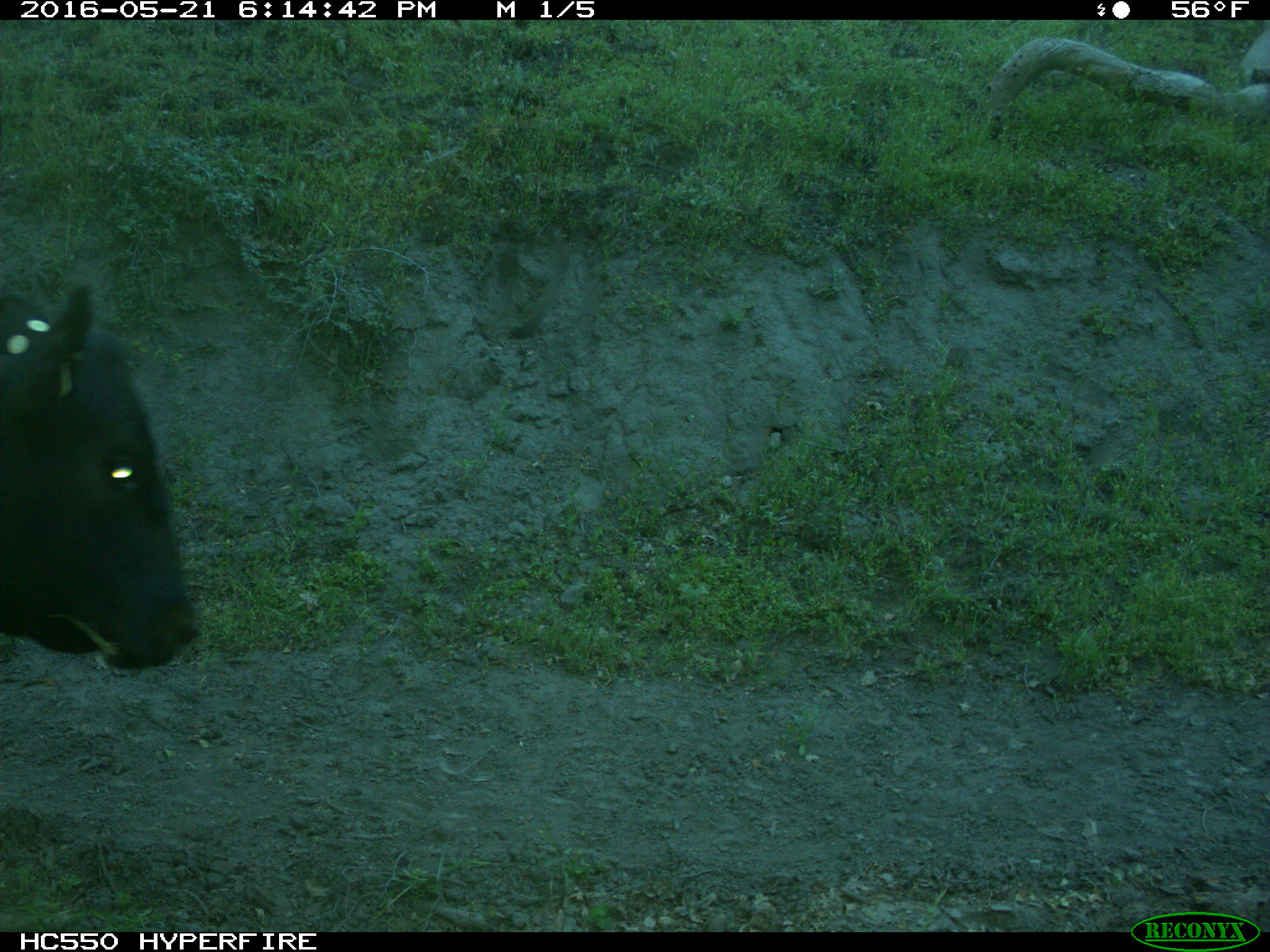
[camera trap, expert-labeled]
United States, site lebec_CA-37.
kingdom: Animalia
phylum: Chordata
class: Mammalia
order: Artiodactyla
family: Bovidae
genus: Bos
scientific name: Bos taurus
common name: domestic cow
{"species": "Bos taurus (domestic cow)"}